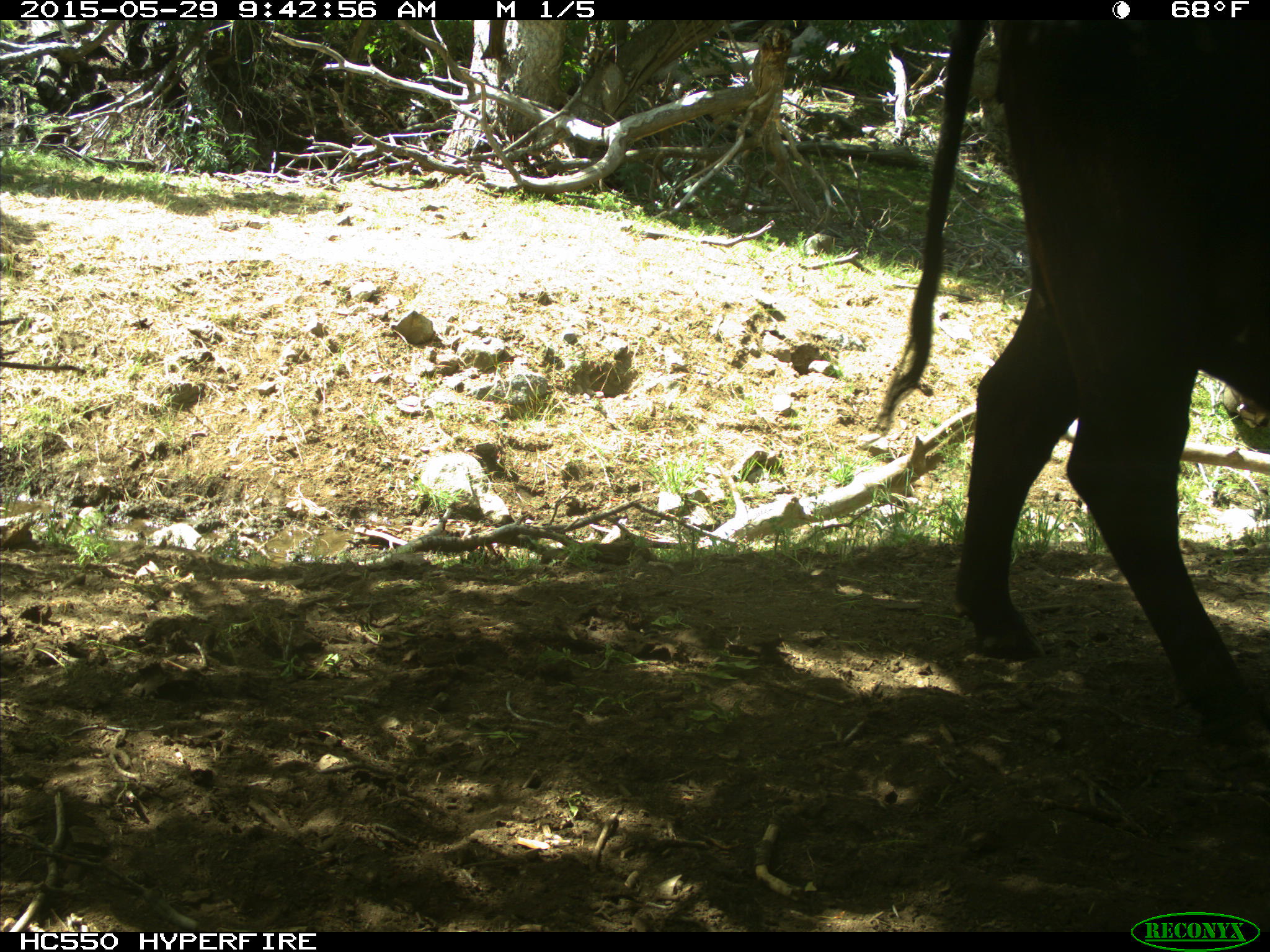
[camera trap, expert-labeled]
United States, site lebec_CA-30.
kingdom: Animalia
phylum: Chordata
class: Mammalia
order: Artiodactyla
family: Bovidae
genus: Bos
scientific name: Bos taurus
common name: domestic cow